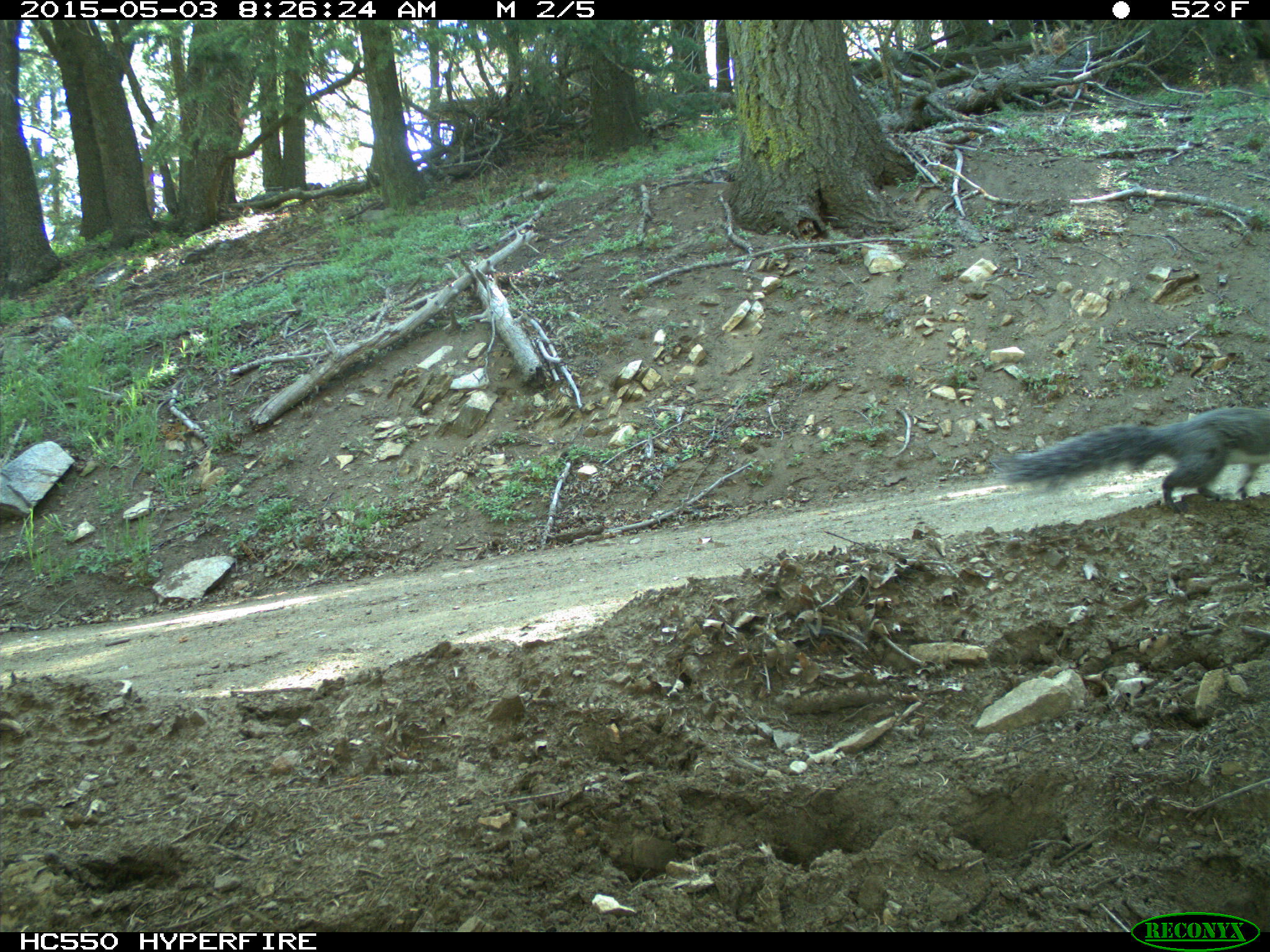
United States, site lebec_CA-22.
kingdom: Animalia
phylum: Chordata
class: Mammalia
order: Rodentia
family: Sciuridae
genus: Sciurus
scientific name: Sciurus carolinensis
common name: eastern gray squirrel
Sciurus carolinensis (eastern gray squirrel).